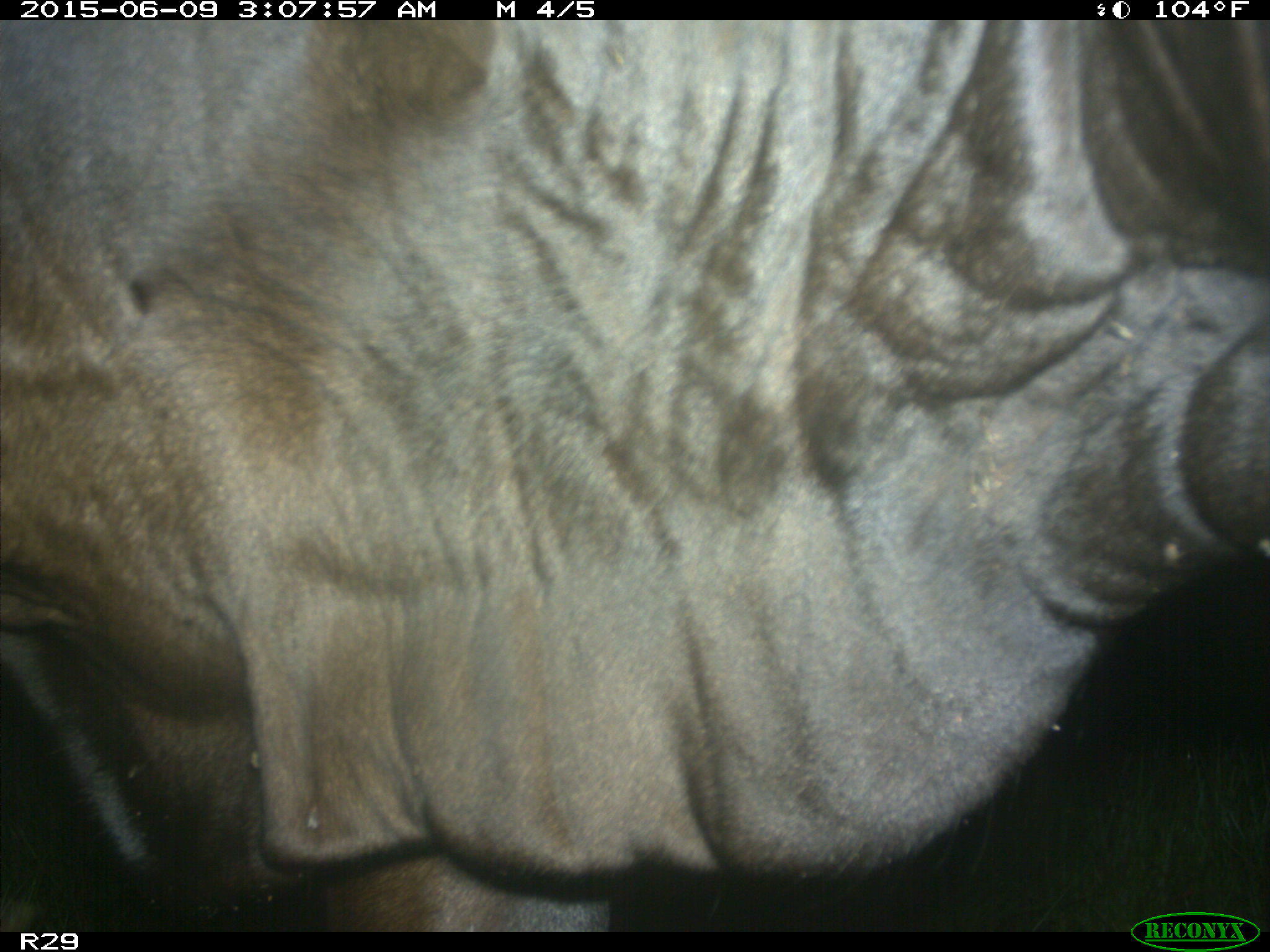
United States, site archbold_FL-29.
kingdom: Animalia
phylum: Chordata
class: Mammalia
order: Artiodactyla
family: Bovidae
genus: Bos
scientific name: Bos taurus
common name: domestic cow